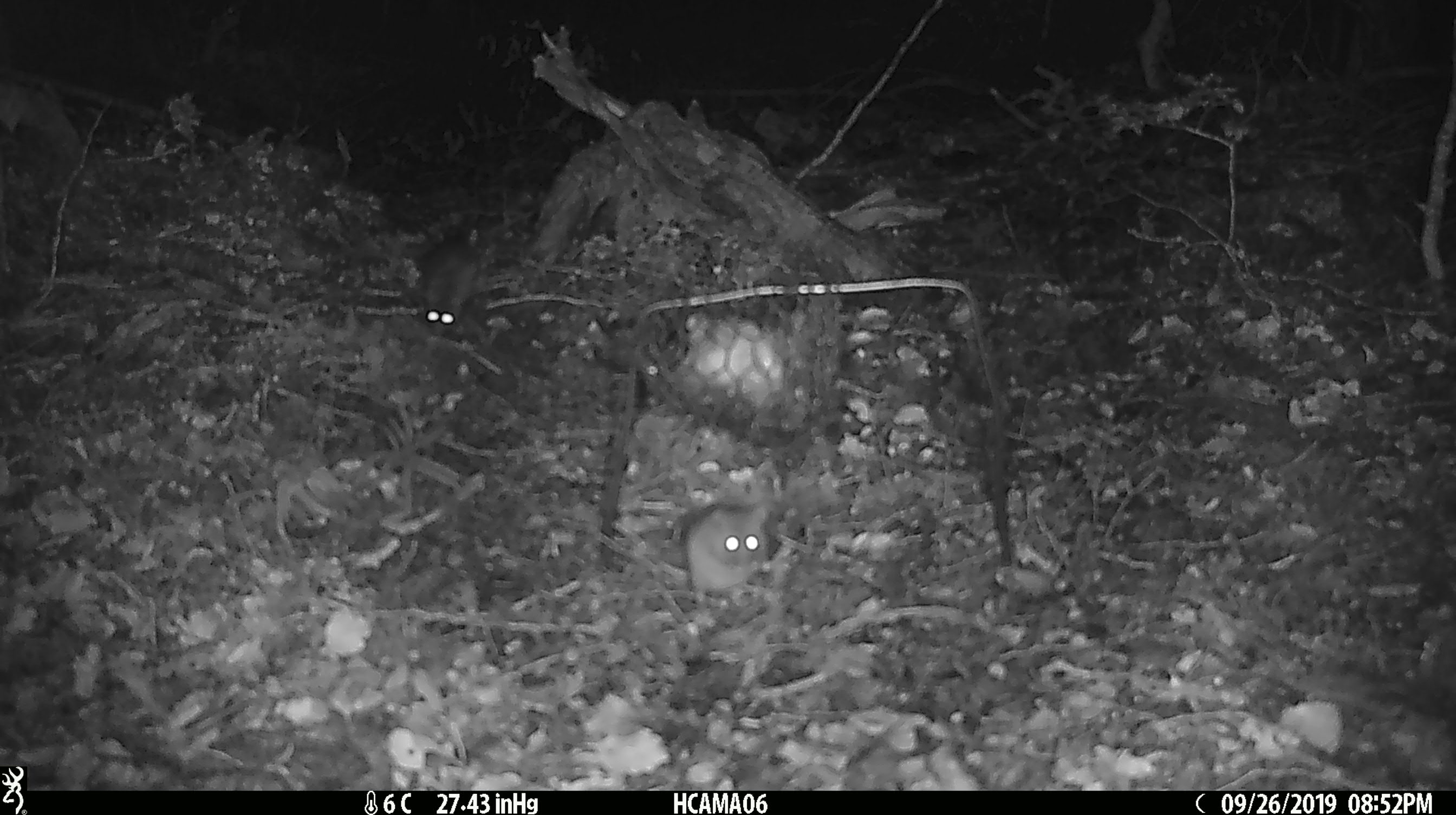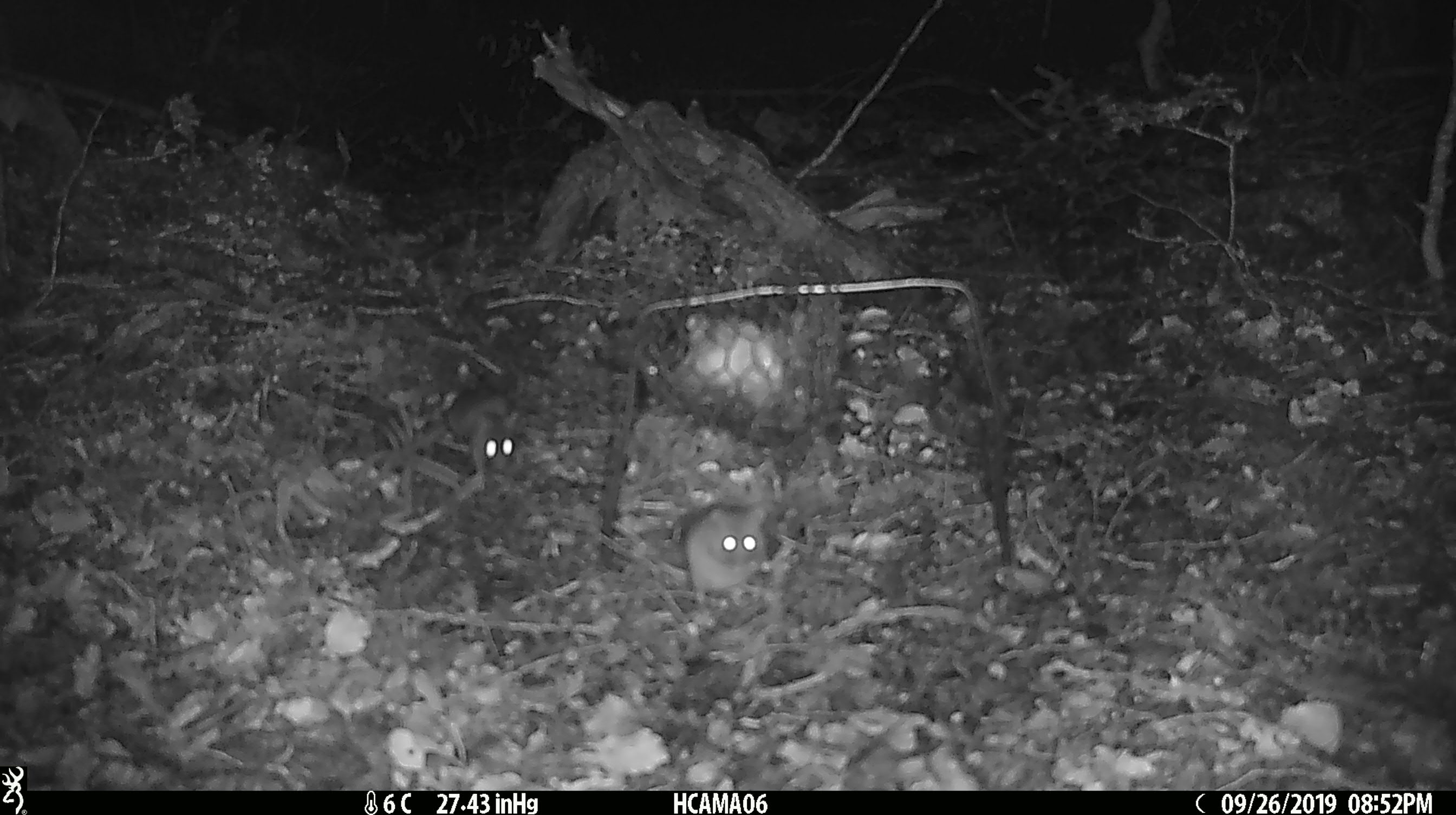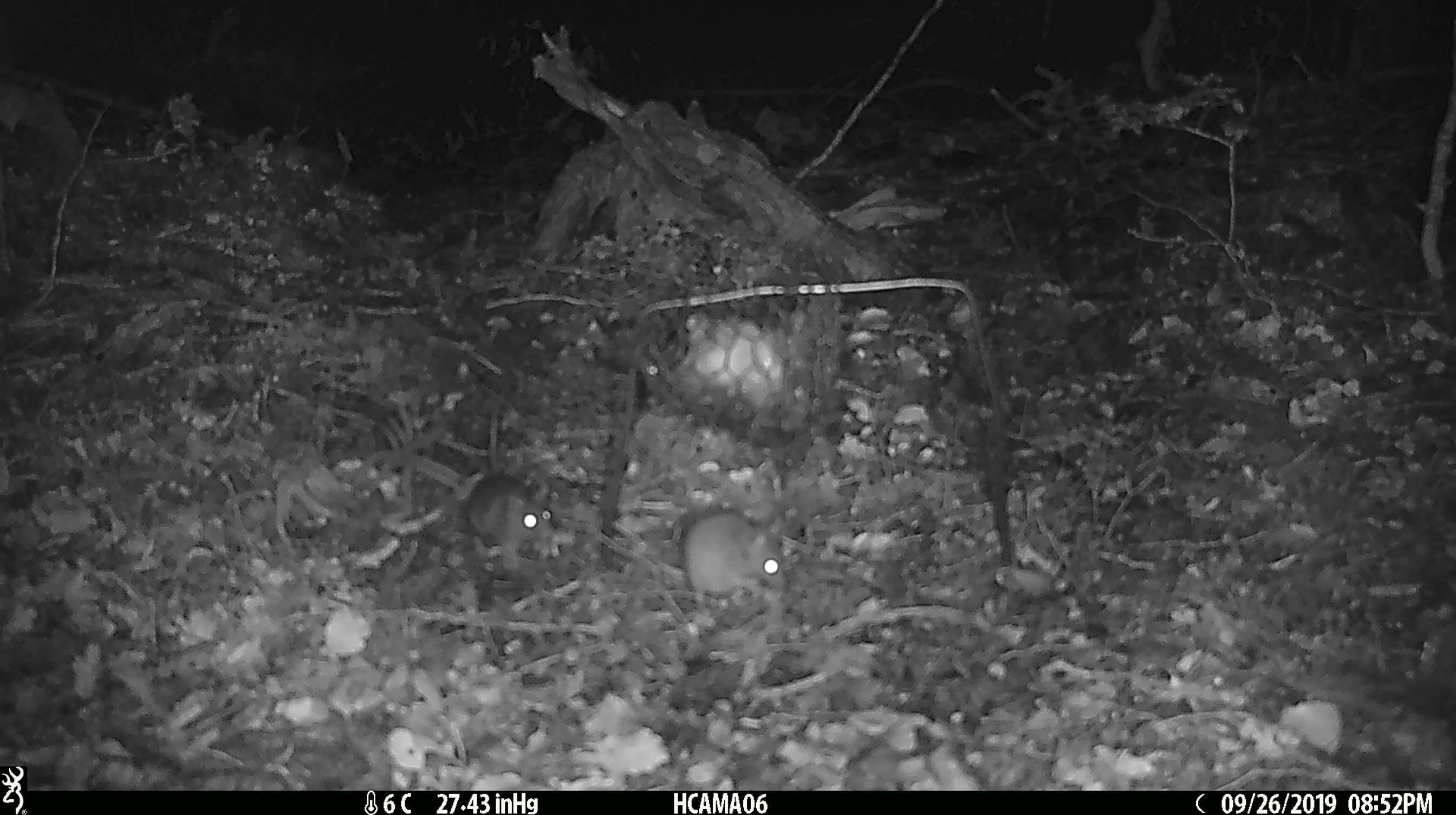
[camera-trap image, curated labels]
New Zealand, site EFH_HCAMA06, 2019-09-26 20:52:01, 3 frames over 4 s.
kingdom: Animalia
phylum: Chordata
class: Mammalia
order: Rodentia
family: Muridae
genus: Rattus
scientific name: Rattus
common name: rat